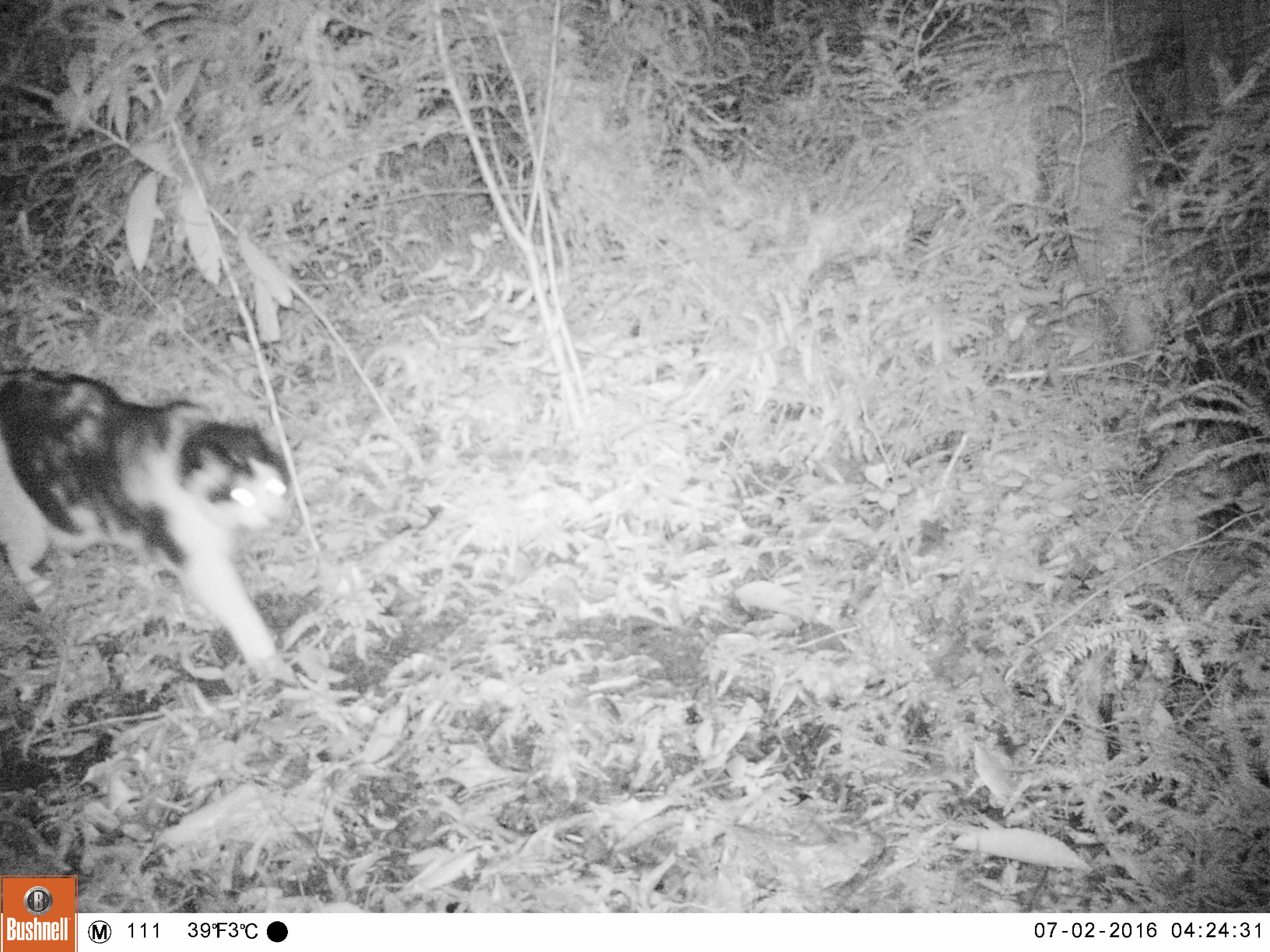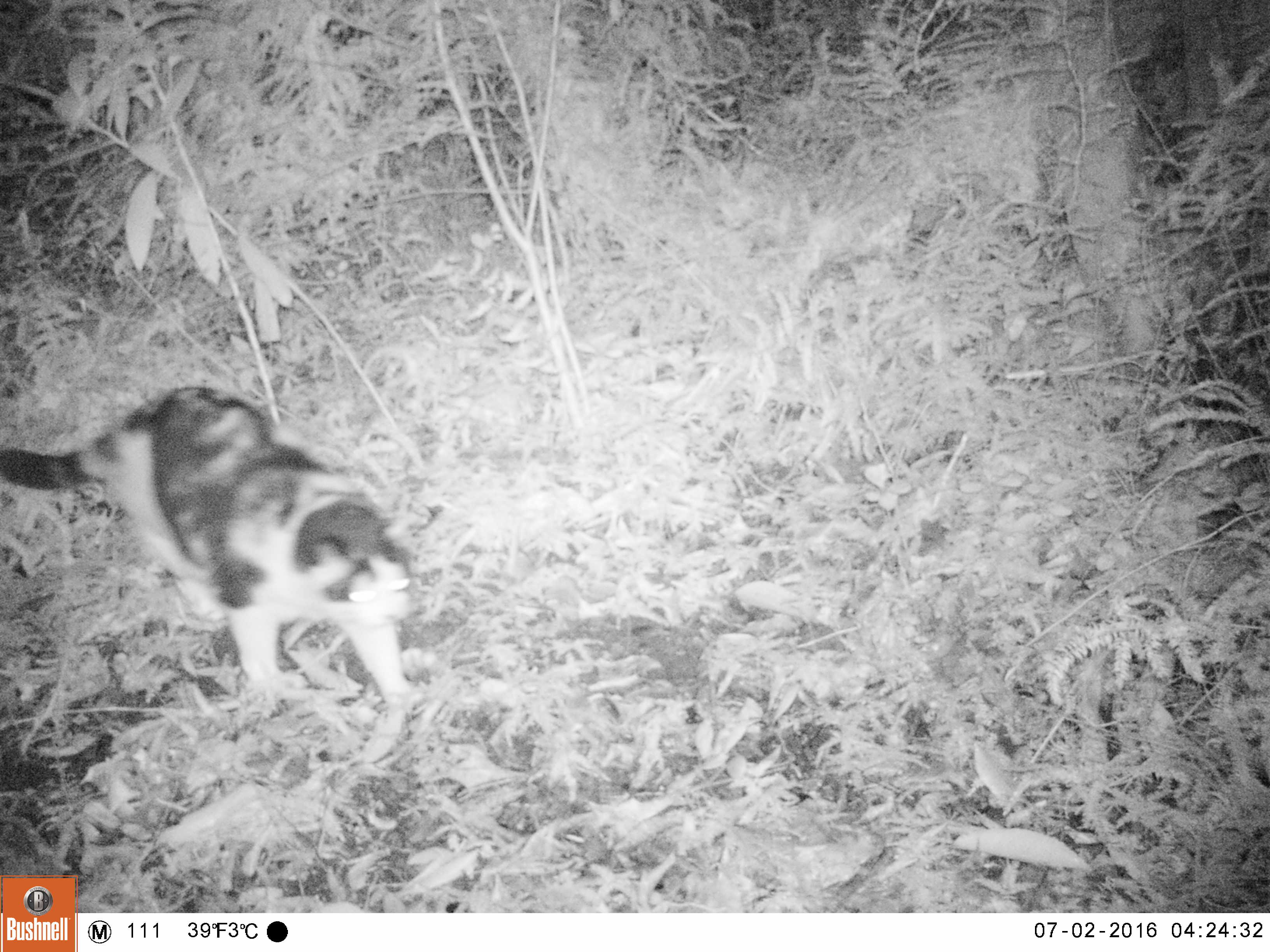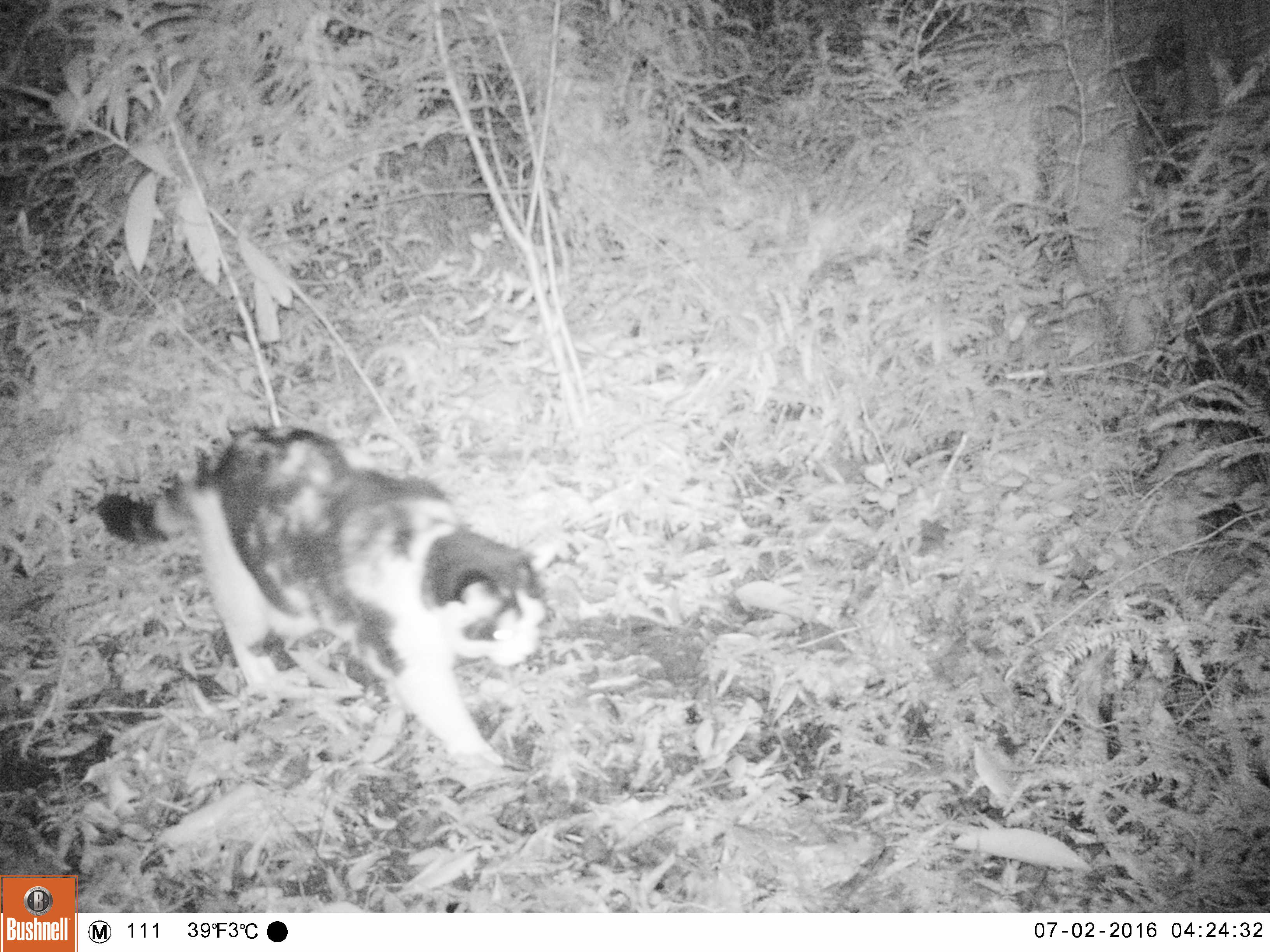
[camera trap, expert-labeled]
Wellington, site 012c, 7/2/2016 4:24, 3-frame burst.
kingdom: Animalia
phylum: Chordata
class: Mammalia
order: Carnivora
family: Felidae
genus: Felis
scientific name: Felis catus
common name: cat